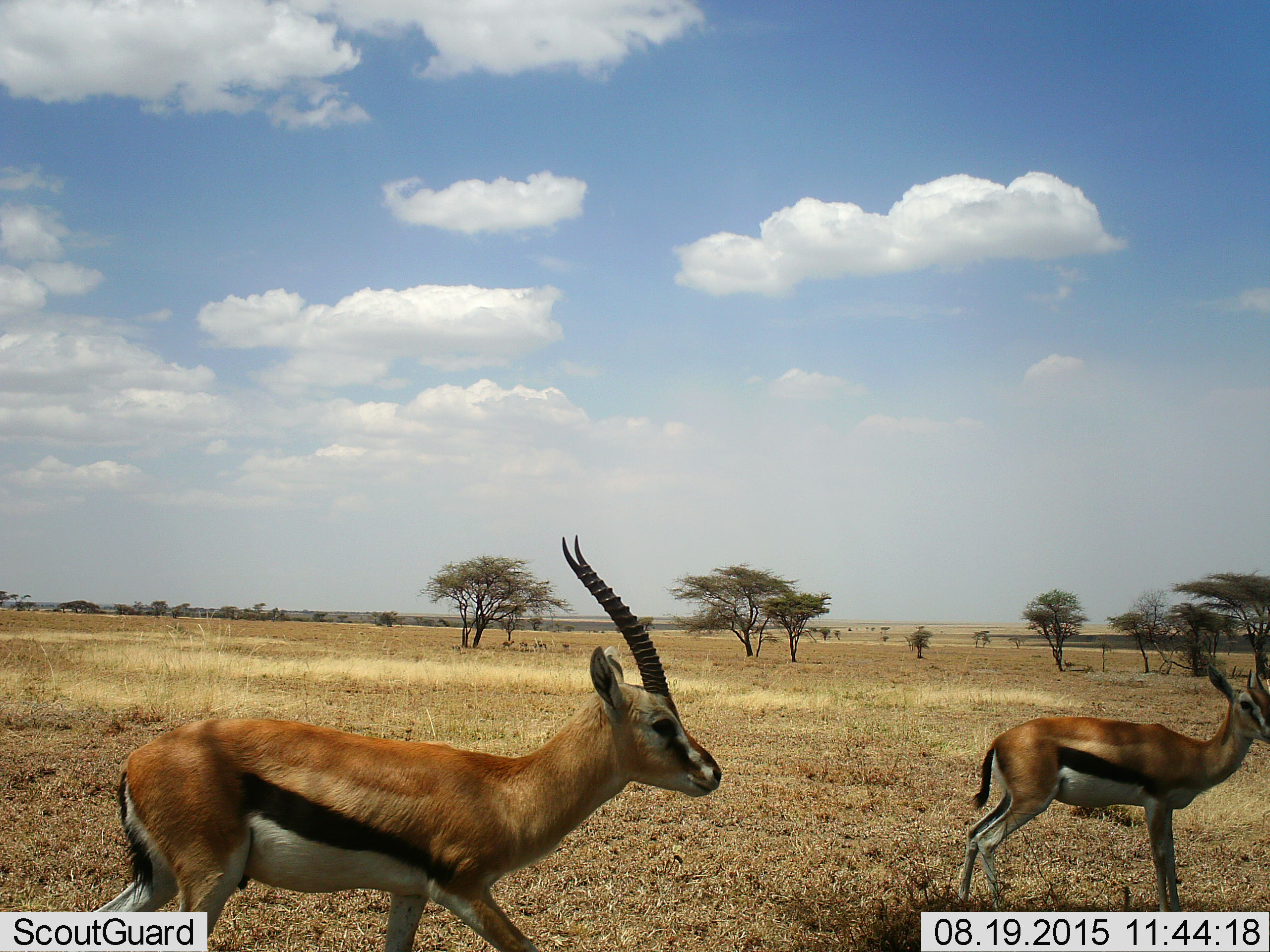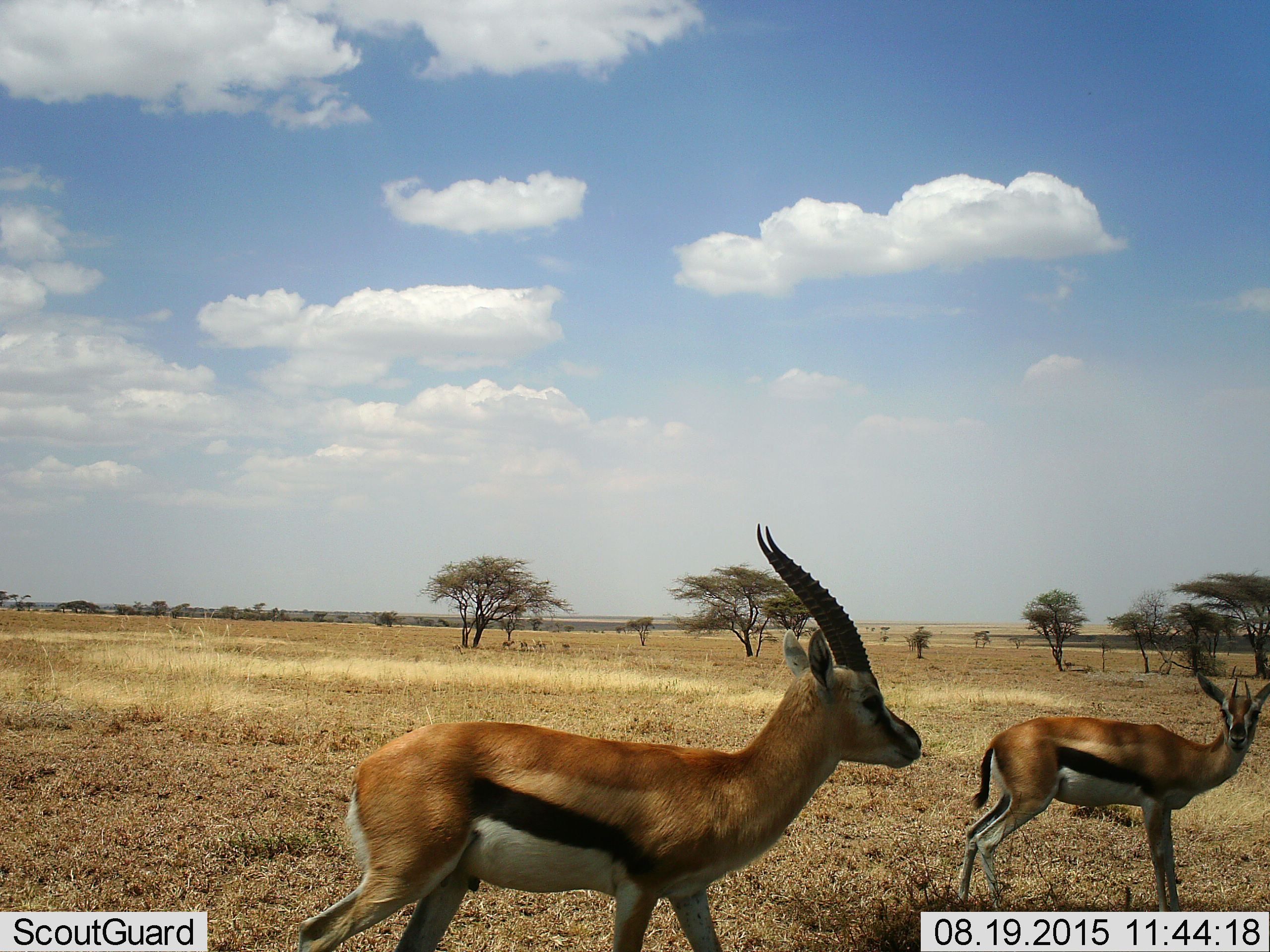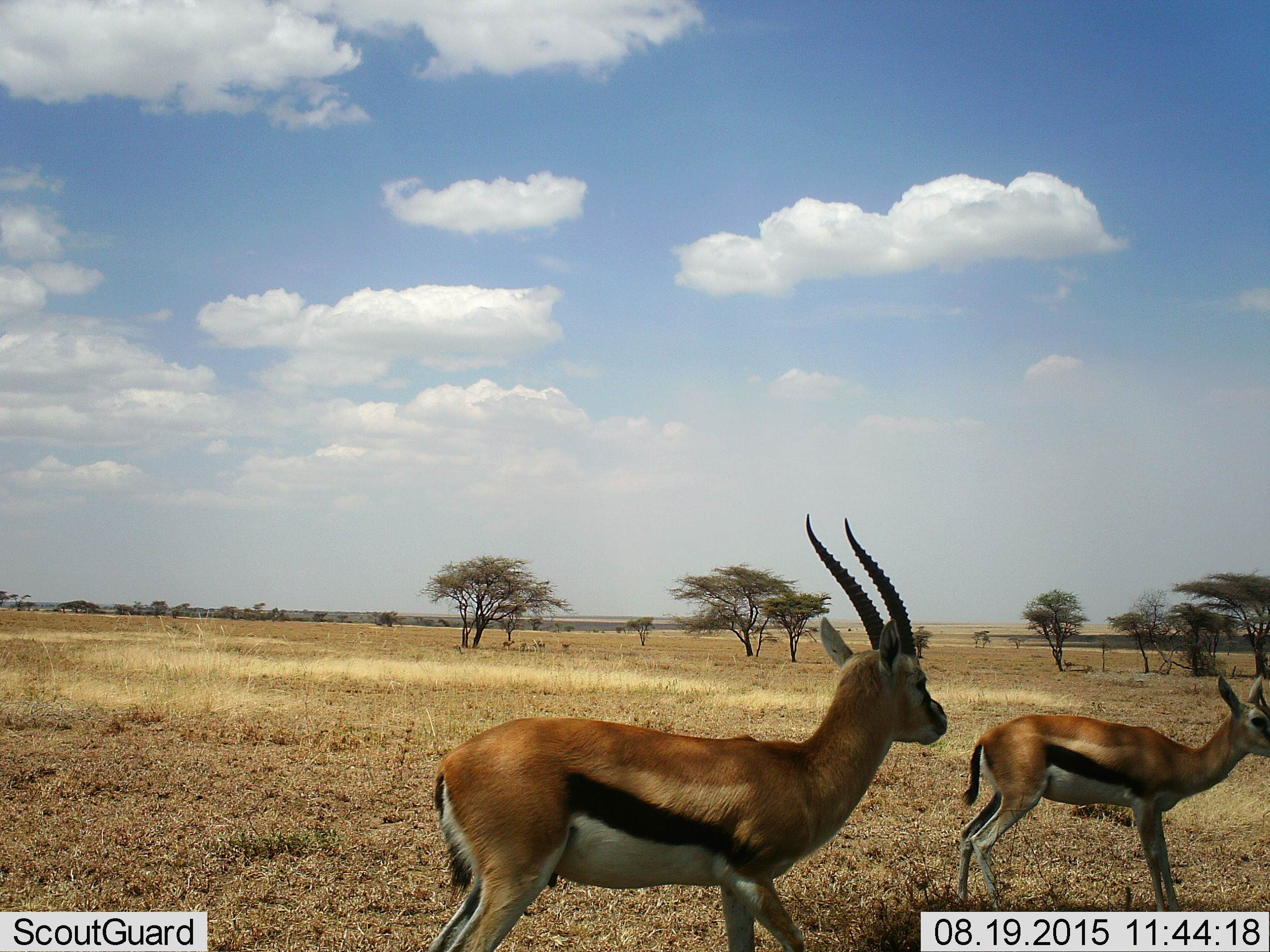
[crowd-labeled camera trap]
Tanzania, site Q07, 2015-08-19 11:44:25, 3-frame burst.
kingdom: Animalia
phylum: Chordata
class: Mammalia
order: Artiodactyla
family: Bovidae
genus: Eudorcas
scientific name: Eudorcas thomsonii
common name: thomson's gazelle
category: gazellethomsons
Gazellethomsons (thomson's gazelle) (Eudorcas thomsonii), count 2. Behavior (volunteer vote fractions): standing 56%, resting 0%, moving 89%, interacting 11%. Young present (vote fraction): 11%. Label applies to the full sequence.